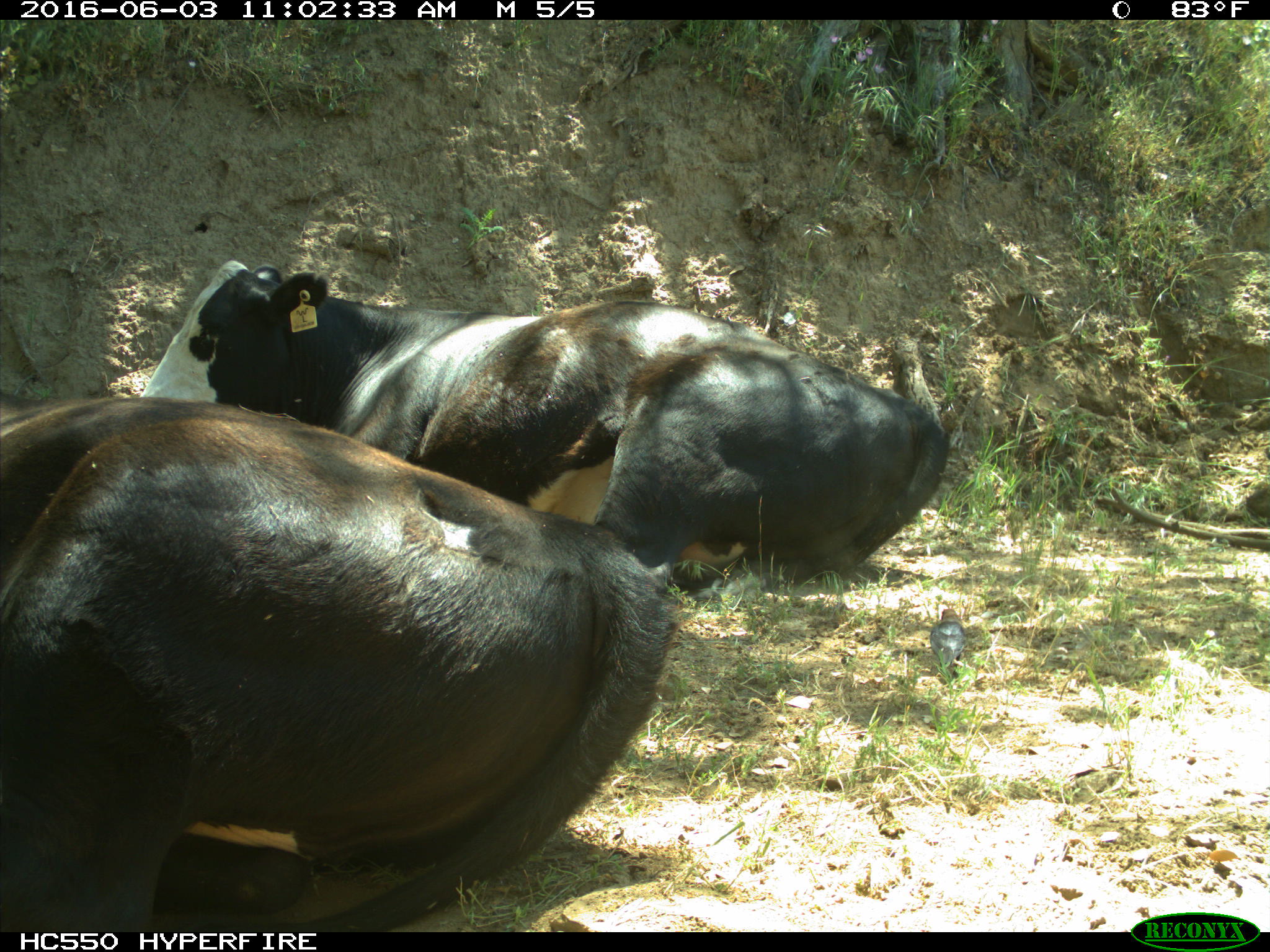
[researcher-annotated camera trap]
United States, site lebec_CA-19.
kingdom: Animalia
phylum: Chordata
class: Mammalia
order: Artiodactyla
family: Bovidae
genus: Bos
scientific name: Bos taurus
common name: domestic cow